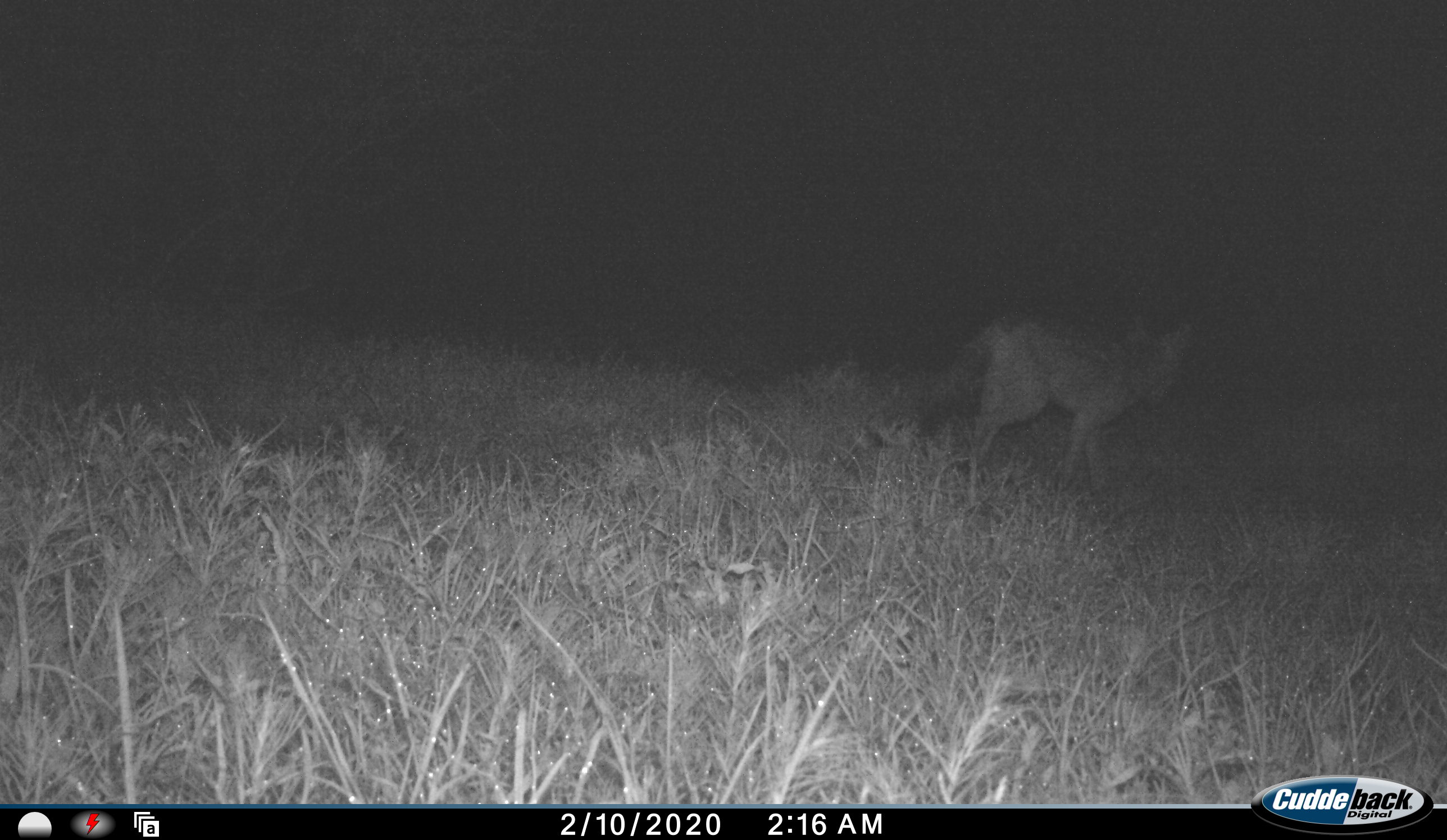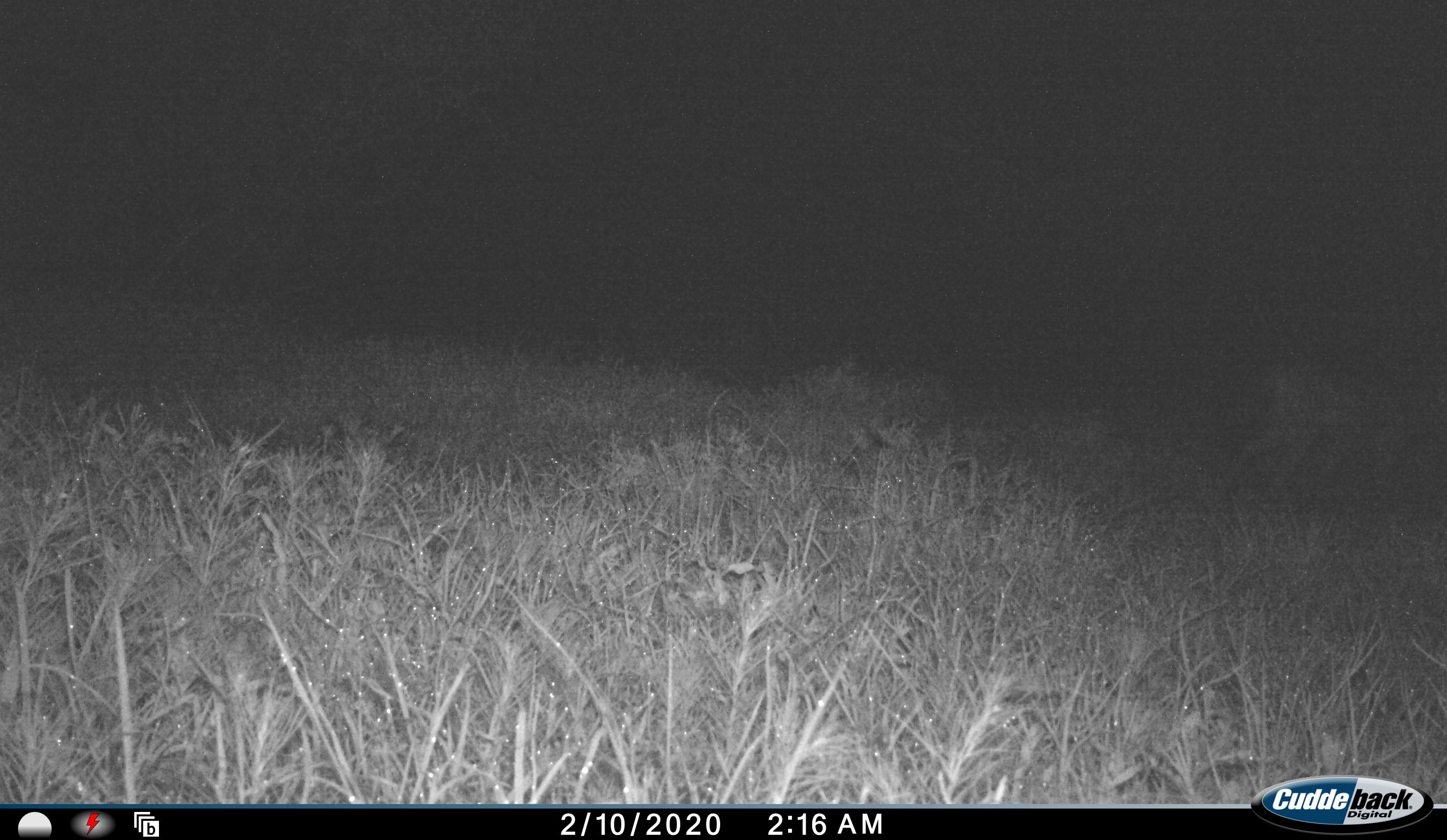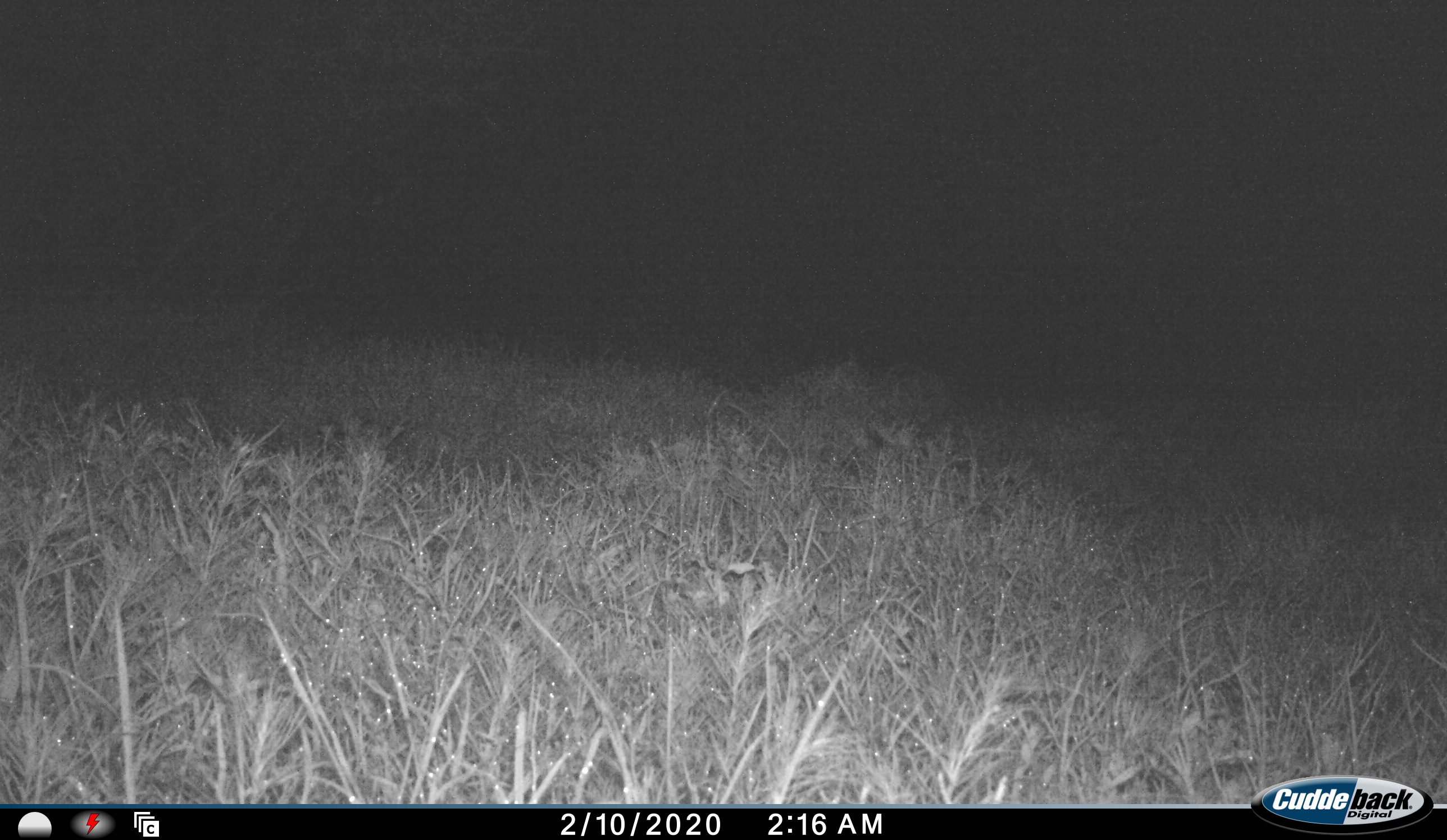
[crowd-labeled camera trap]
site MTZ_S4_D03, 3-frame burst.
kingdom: Animalia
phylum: Chordata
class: Mammalia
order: Carnivora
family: Canidae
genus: Lupulella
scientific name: Lupulella mesomelas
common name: black-backed jackal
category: jackalblackbacked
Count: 1.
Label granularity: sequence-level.